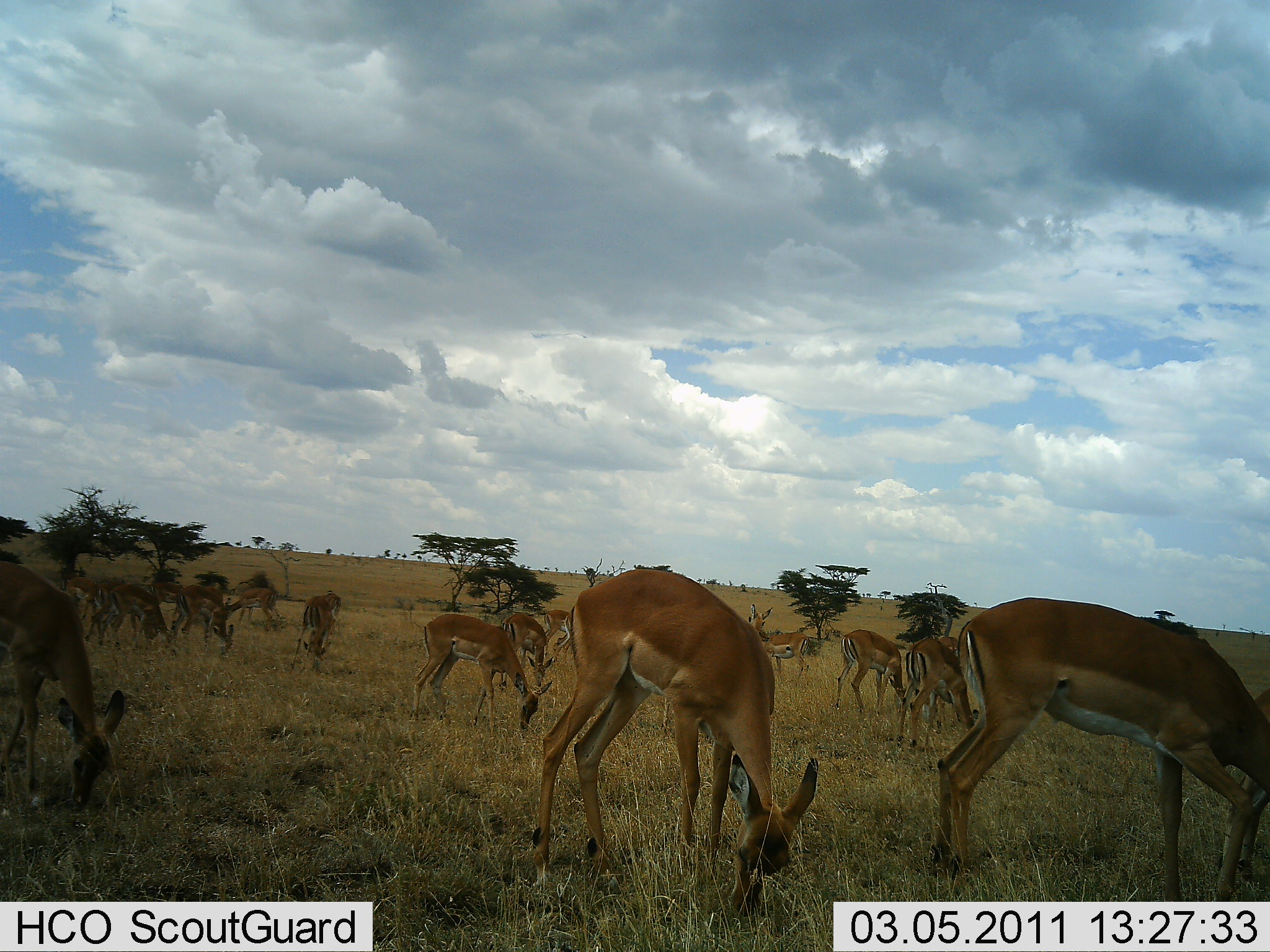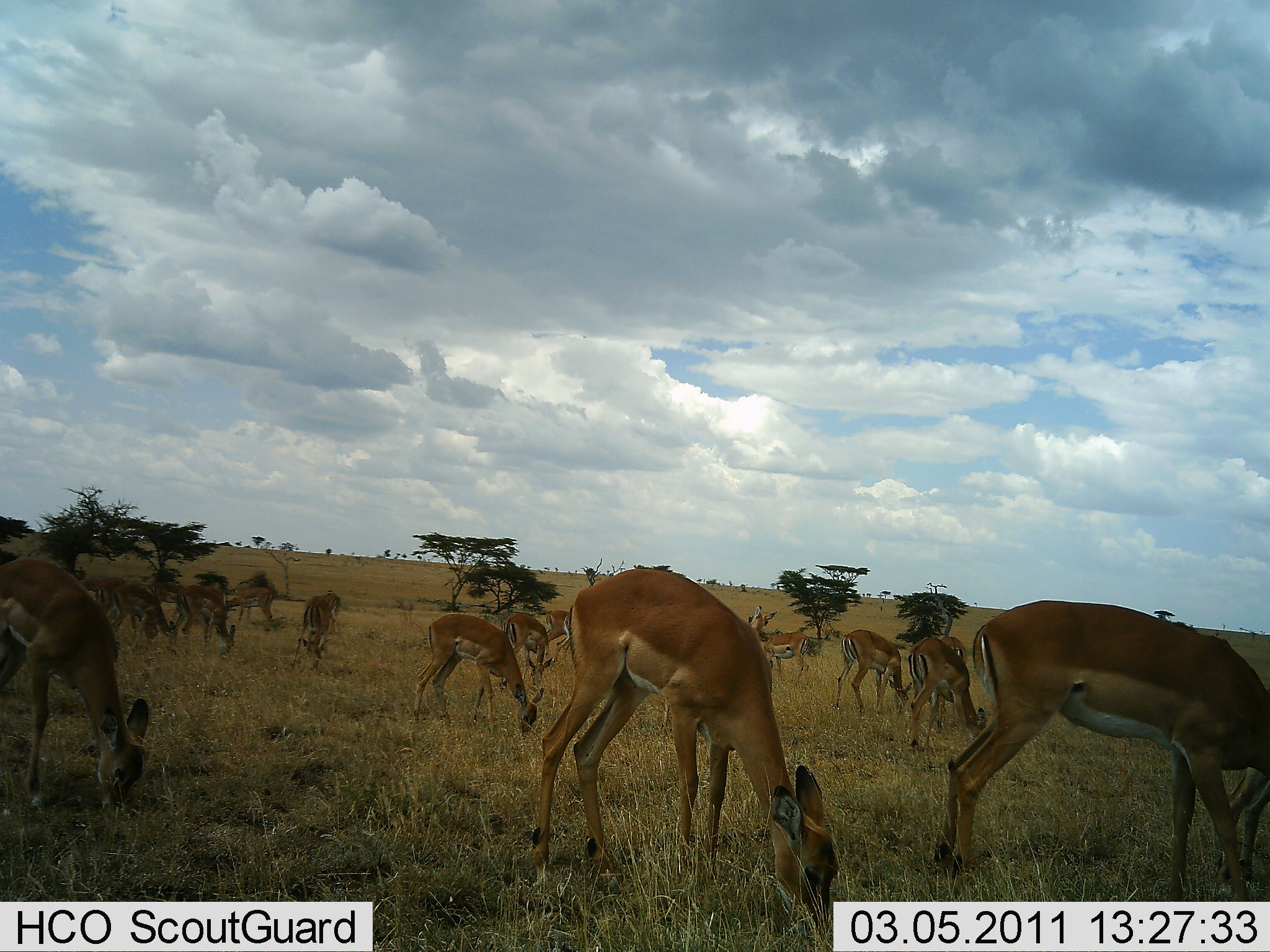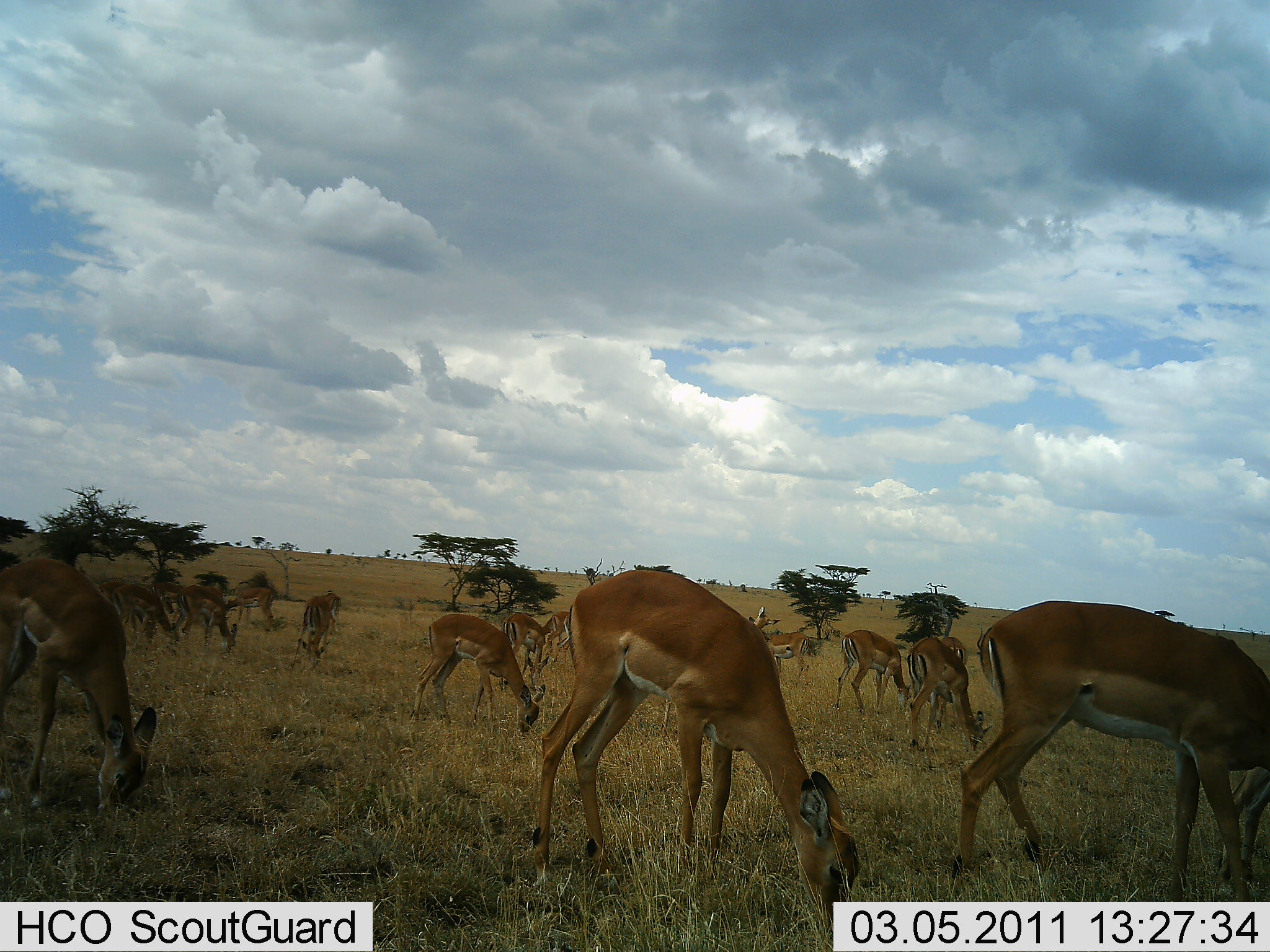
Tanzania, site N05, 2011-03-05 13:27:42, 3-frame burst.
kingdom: Animalia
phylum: Chordata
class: Mammalia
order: Artiodactyla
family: Bovidae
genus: Aepyceros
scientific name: Aepyceros melampus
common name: impala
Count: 11-50.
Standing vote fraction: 9%.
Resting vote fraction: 0%.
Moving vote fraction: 0%.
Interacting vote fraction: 0%.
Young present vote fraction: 0%.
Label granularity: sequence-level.